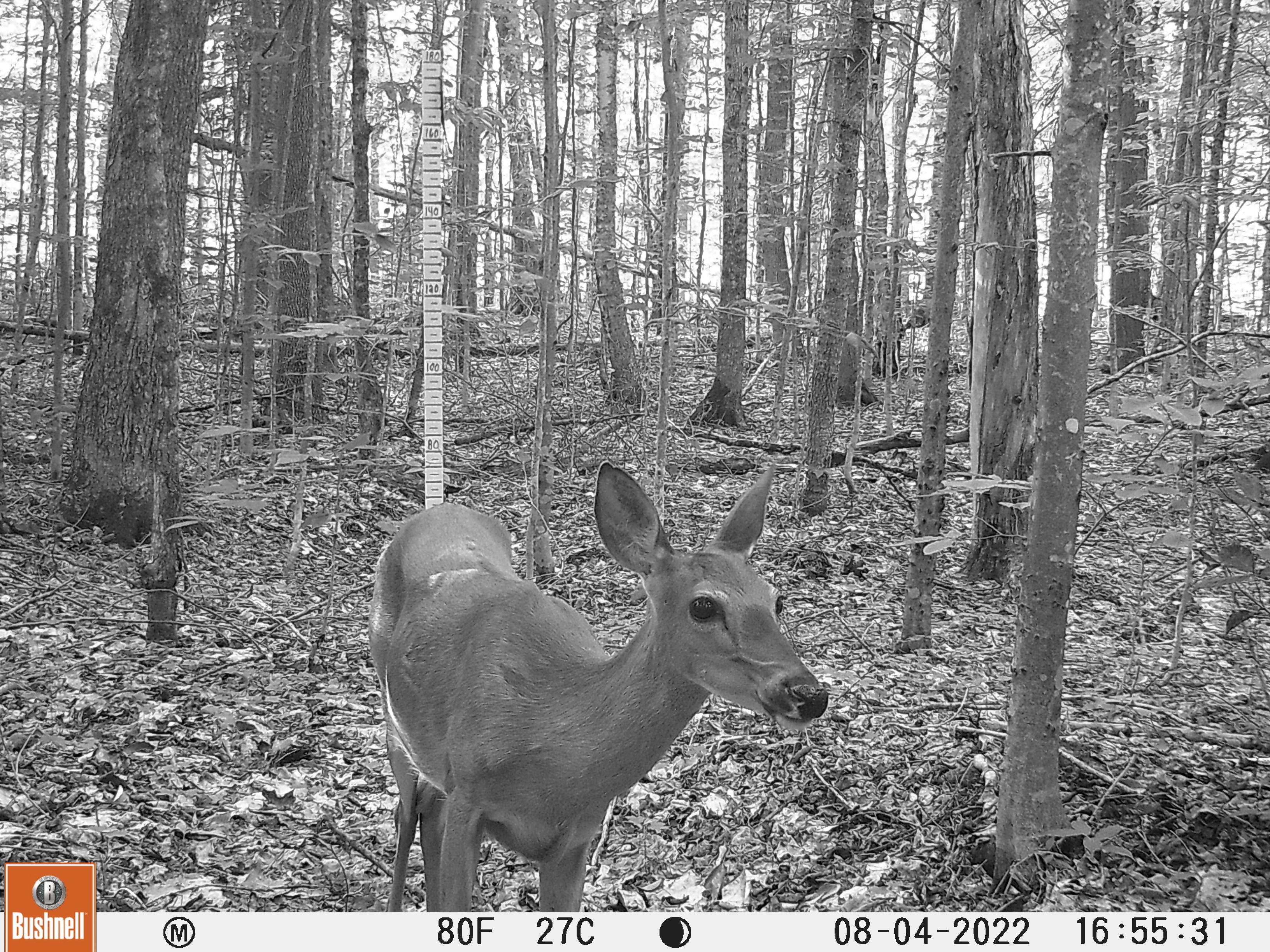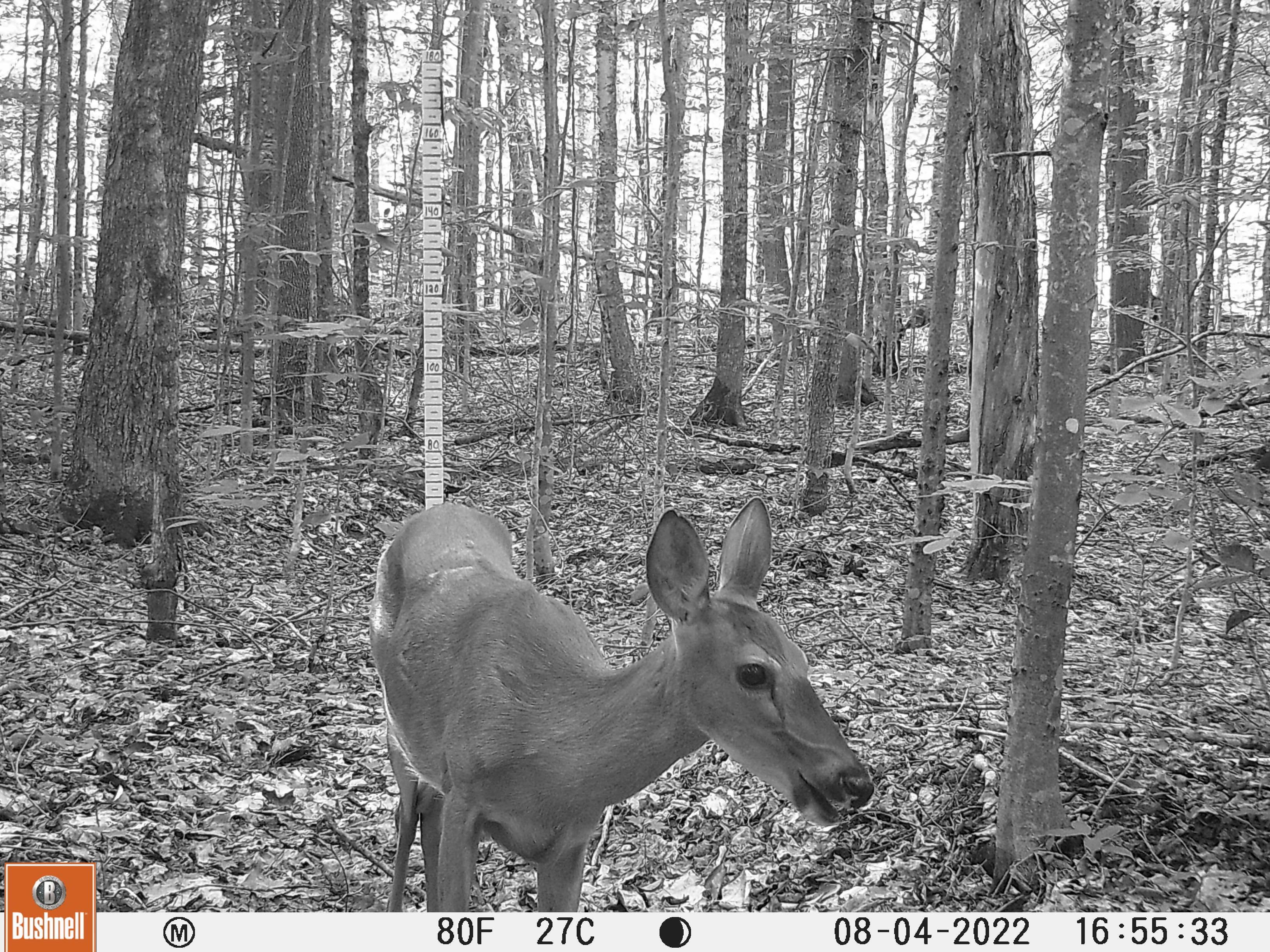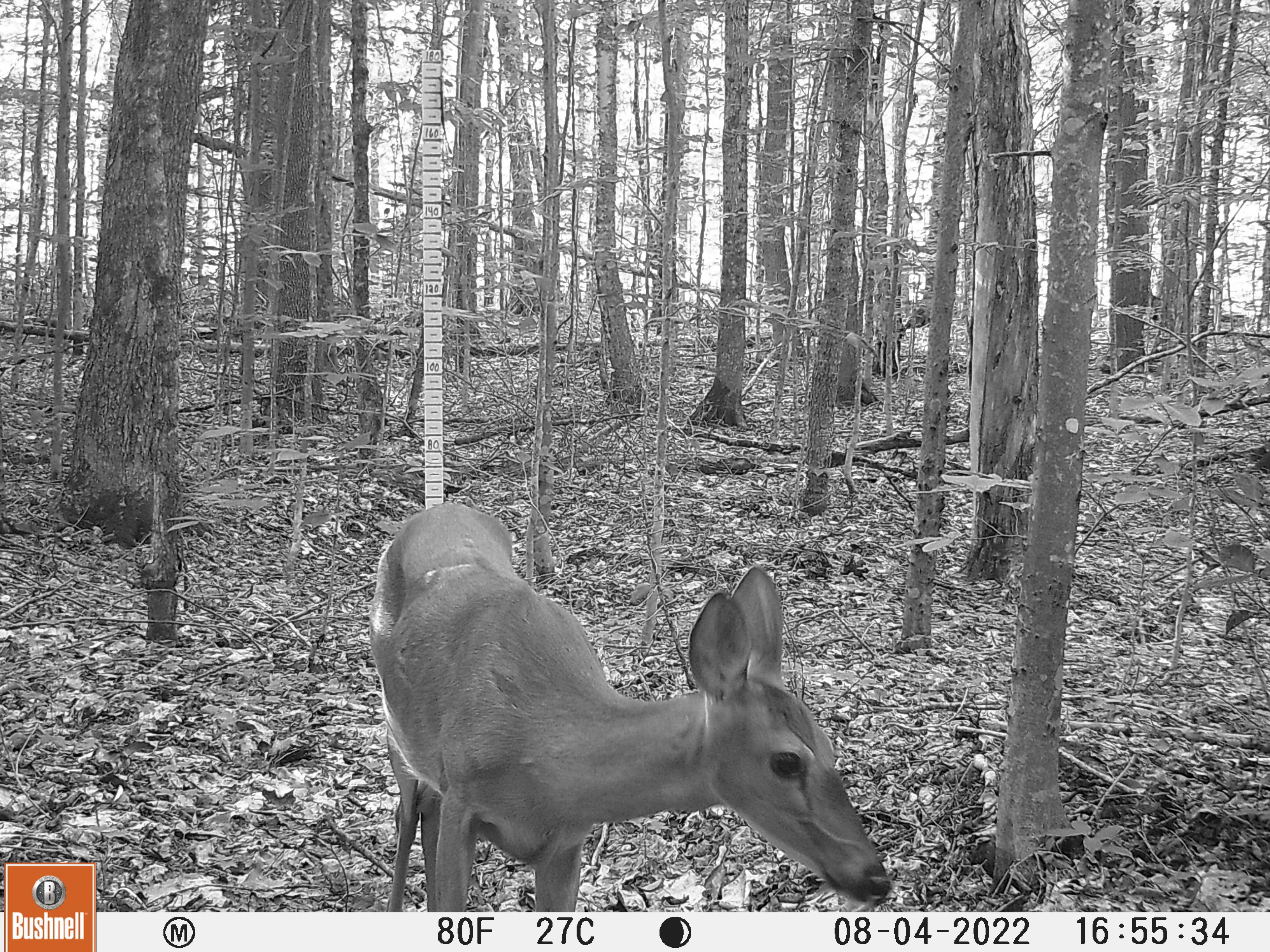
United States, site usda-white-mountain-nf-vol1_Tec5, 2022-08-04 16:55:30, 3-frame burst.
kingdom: Animalia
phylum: Chordata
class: Mammalia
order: Artiodactyla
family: Cervidae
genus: Odocoileus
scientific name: Odocoileus virginianus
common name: white-tailed deer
White-tailed deer (Odocoileus virginianus).